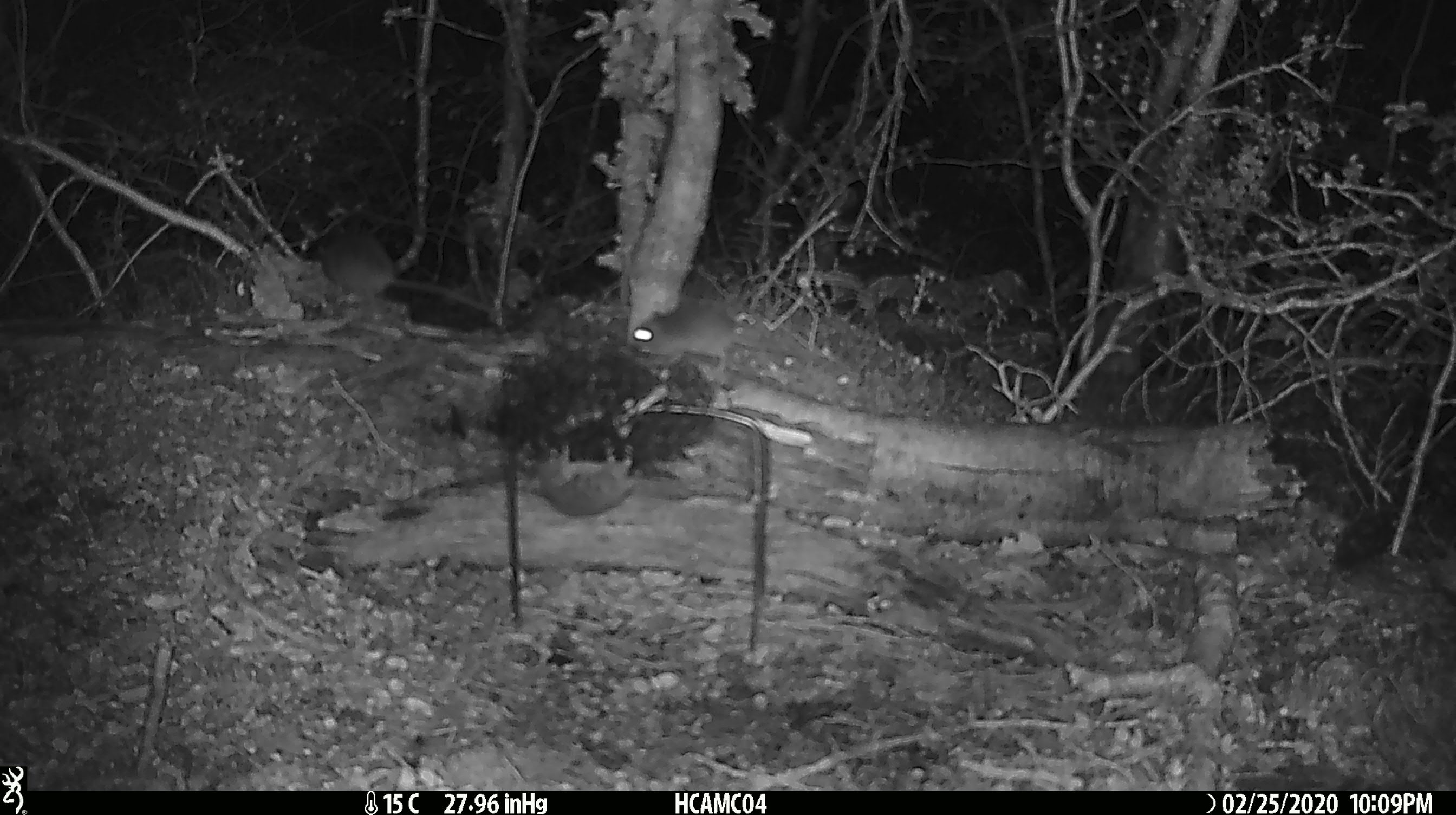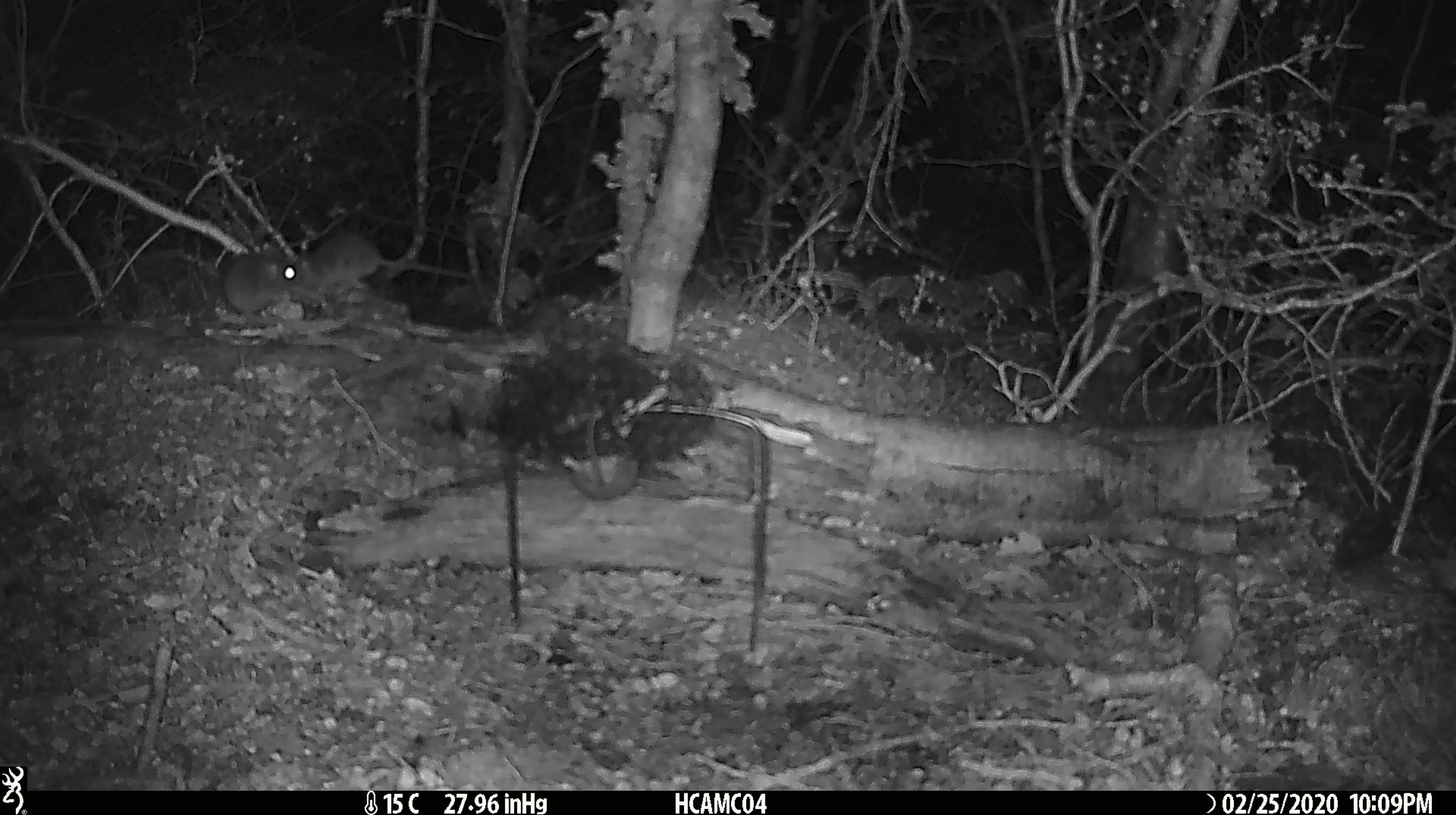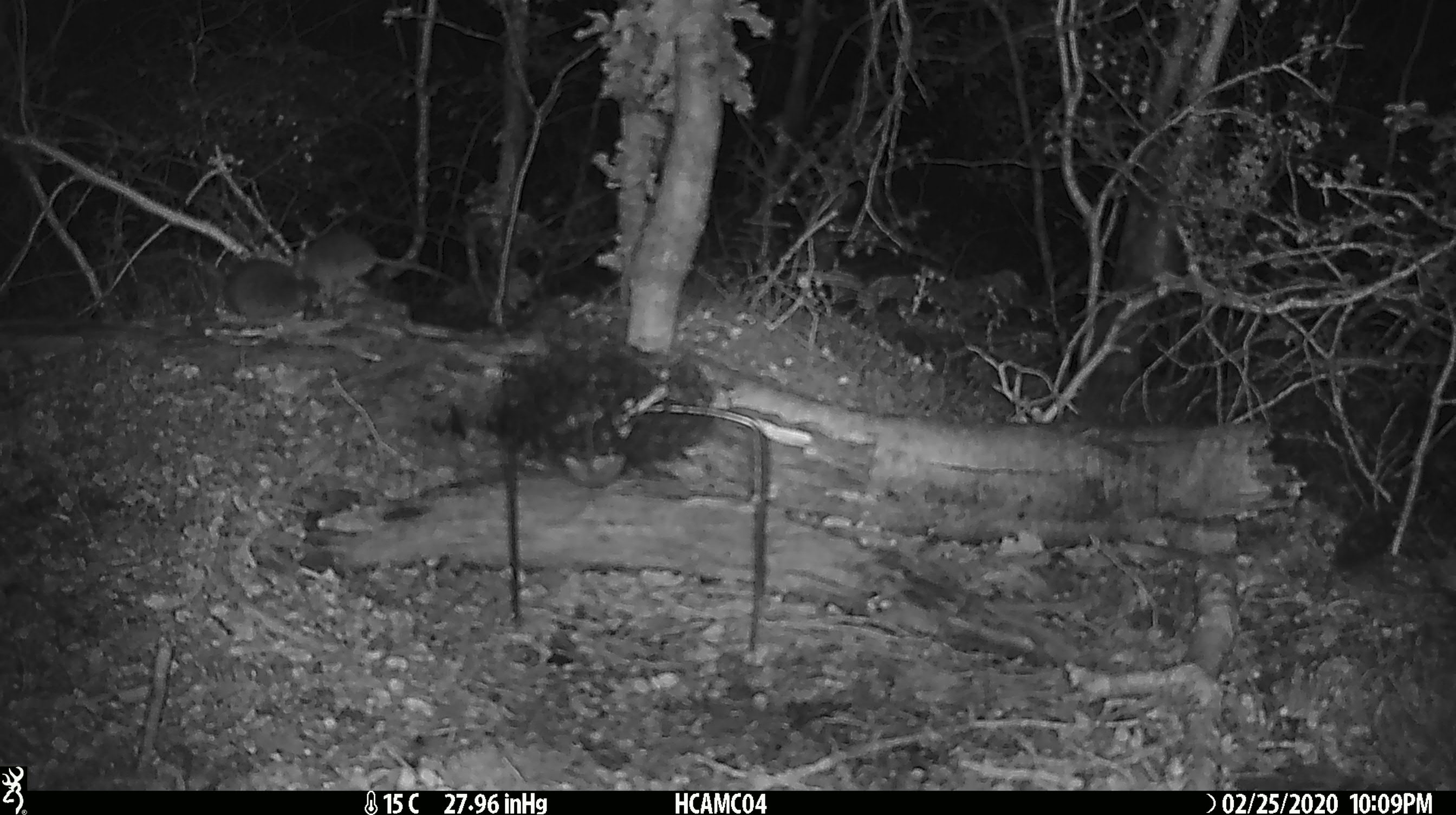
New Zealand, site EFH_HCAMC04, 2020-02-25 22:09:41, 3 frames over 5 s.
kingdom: Animalia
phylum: Chordata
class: Mammalia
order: Rodentia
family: Muridae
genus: Mus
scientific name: Mus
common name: mouse